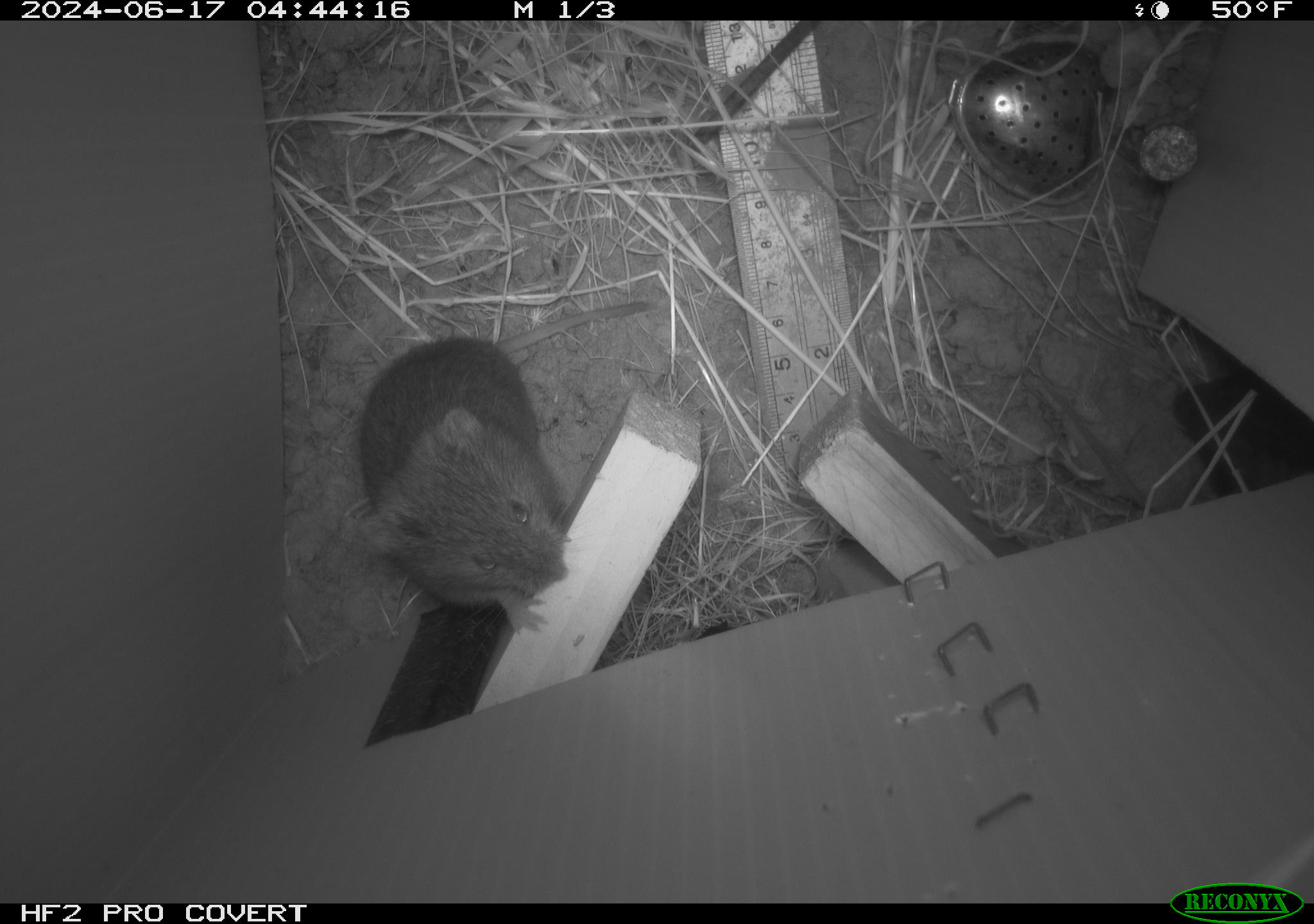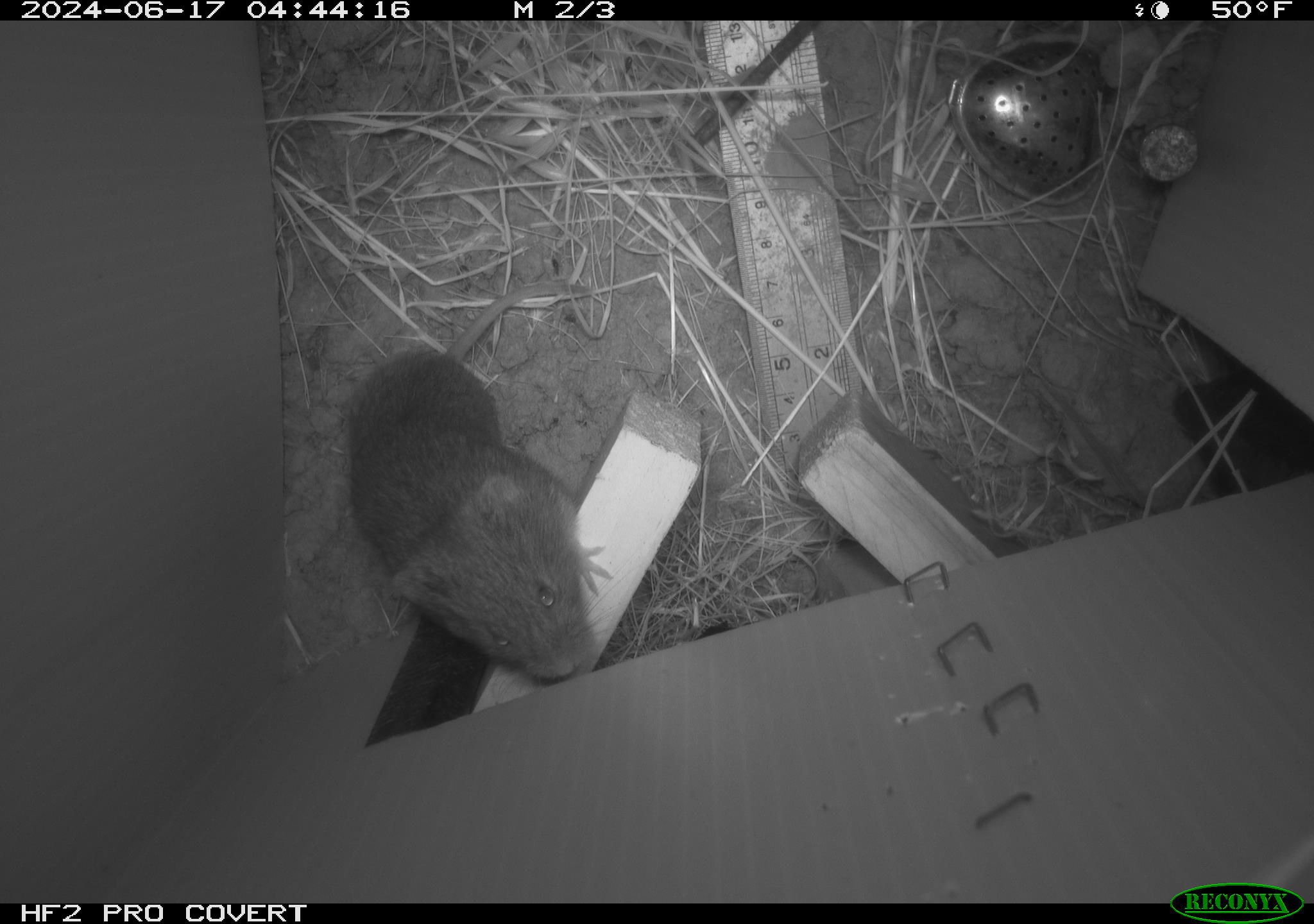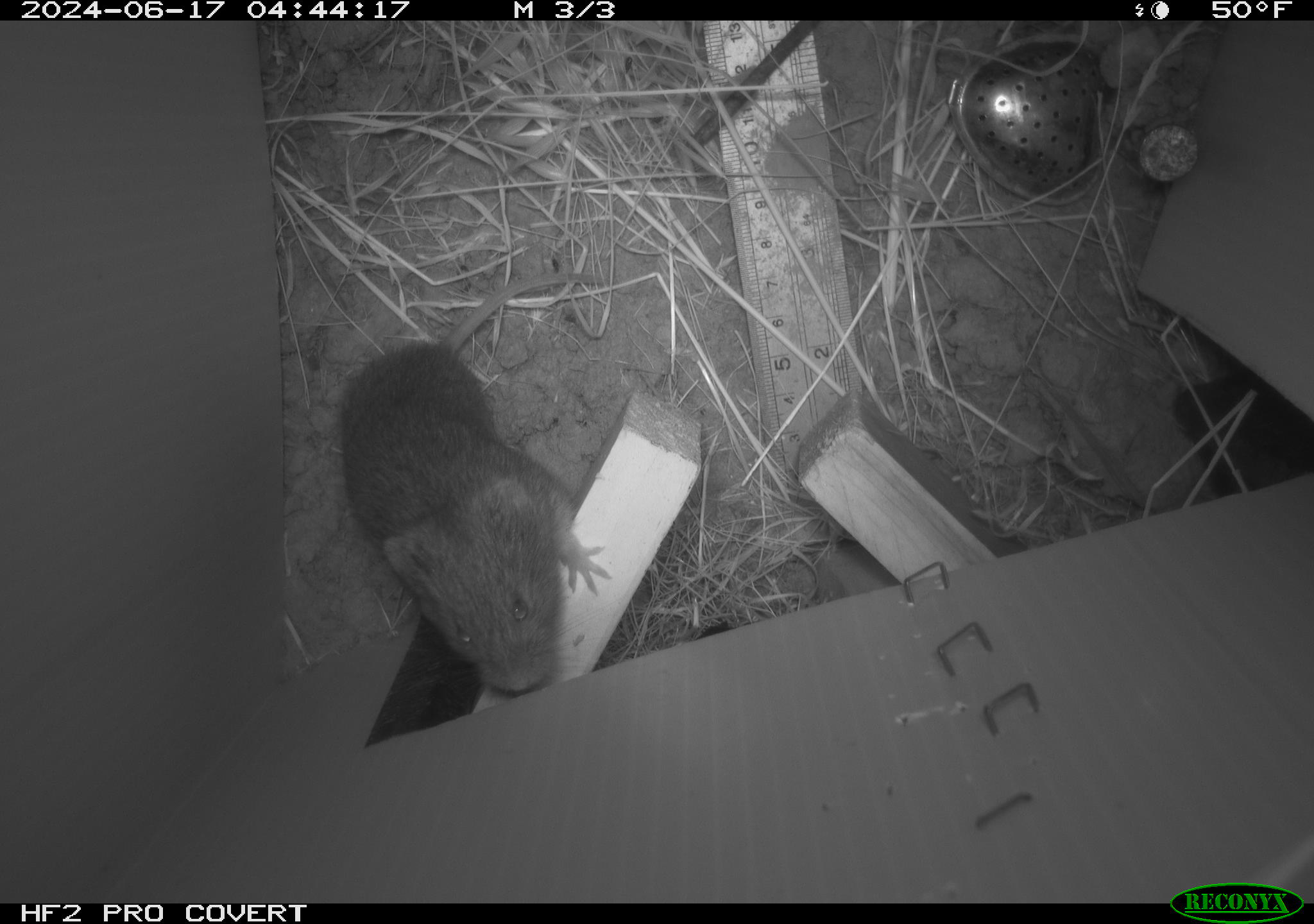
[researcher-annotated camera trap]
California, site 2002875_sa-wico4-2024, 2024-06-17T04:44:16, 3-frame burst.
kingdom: Animalia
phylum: Chordata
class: Mammalia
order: Rodentia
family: Cricetidae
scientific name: Arvicolinae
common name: voles, lemmings, and muskrats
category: arvicolinae subfamily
Arvicolinae subfamily (voles, lemmings, and muskrats) (Arvicolinae).